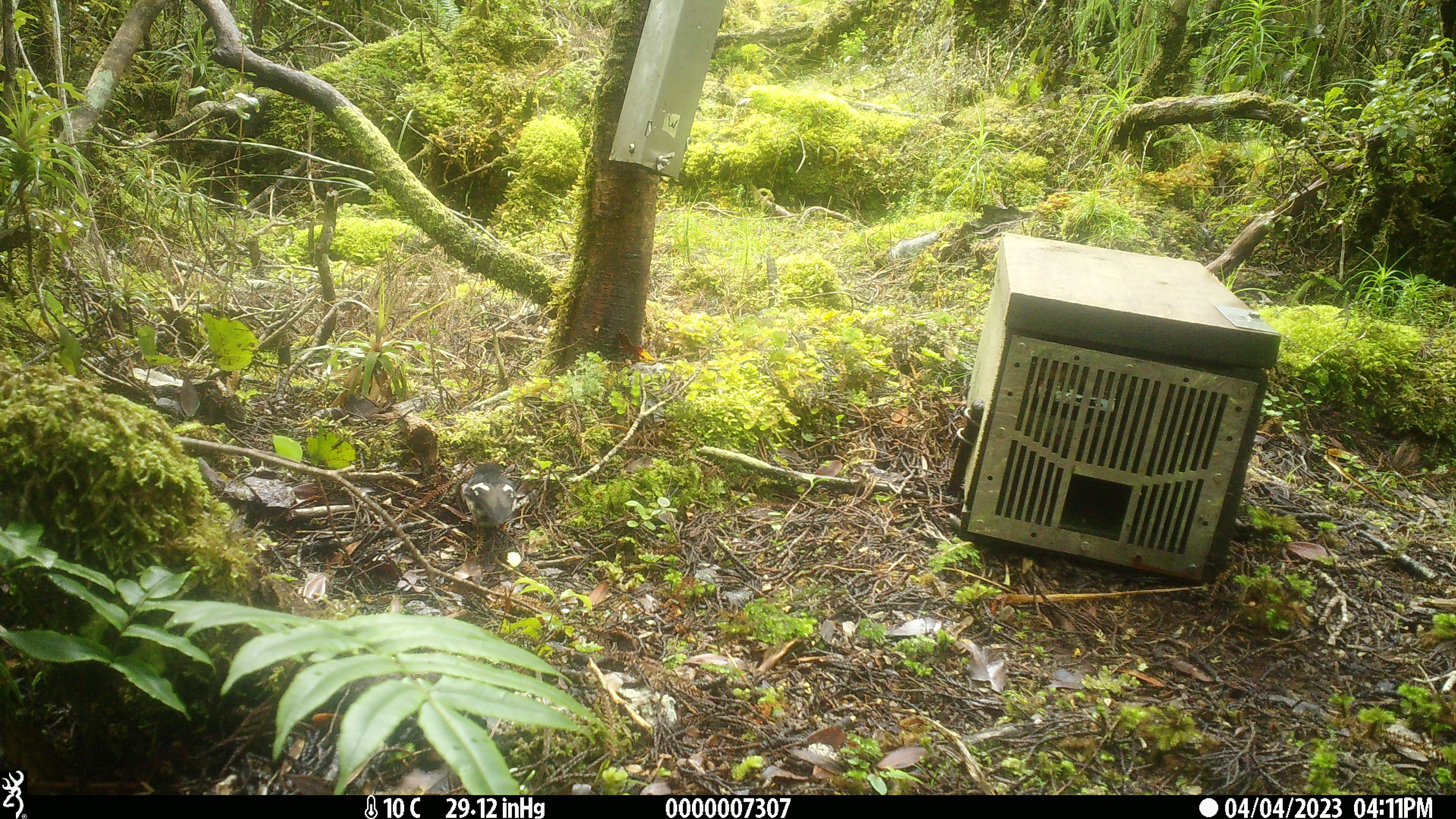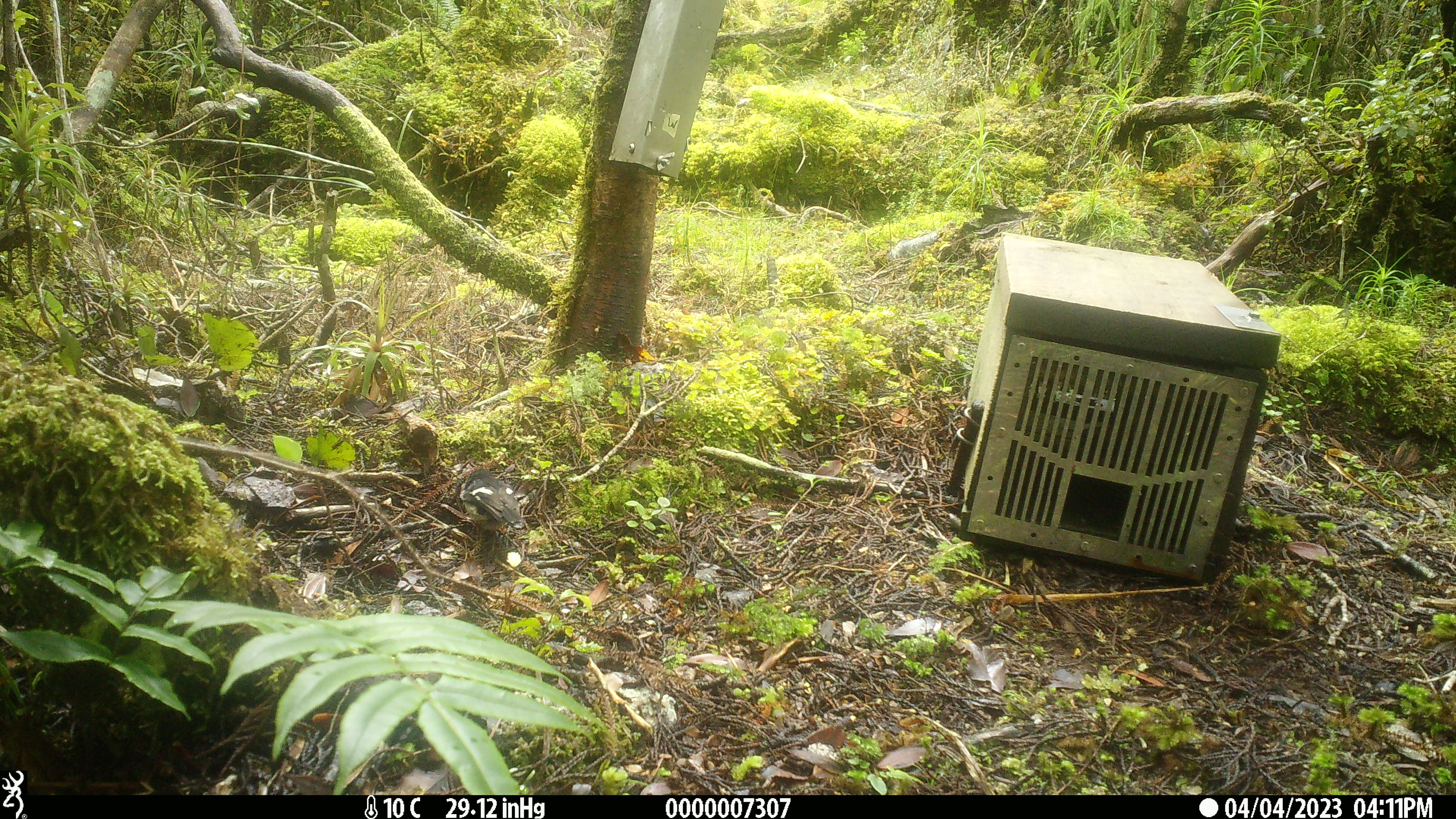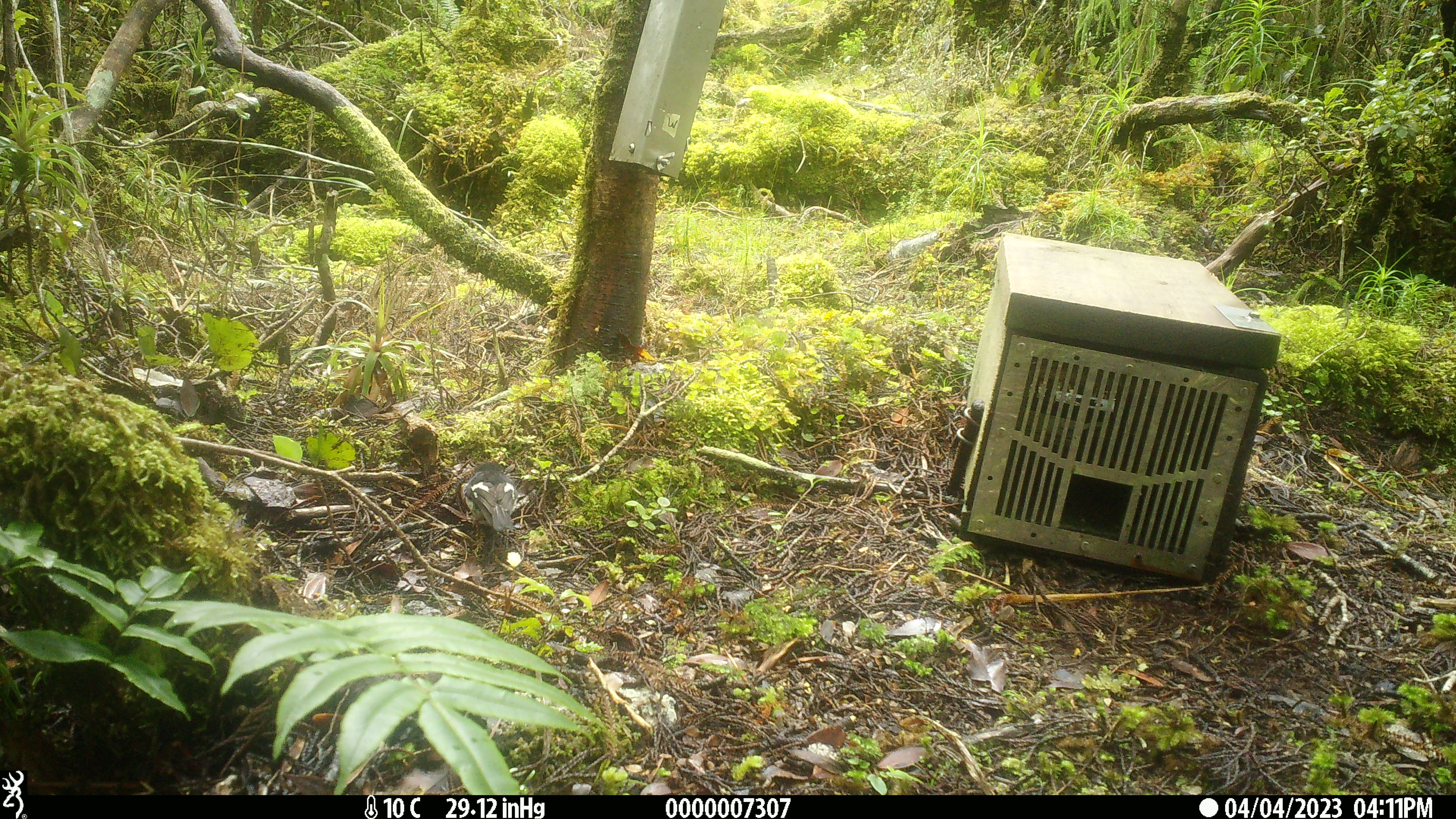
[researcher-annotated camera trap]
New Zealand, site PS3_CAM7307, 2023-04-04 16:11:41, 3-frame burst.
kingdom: Animalia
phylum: Chordata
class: Aves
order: Passeriformes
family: Petroicidae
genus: Petroica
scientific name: Petroica macrocephala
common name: tomtit